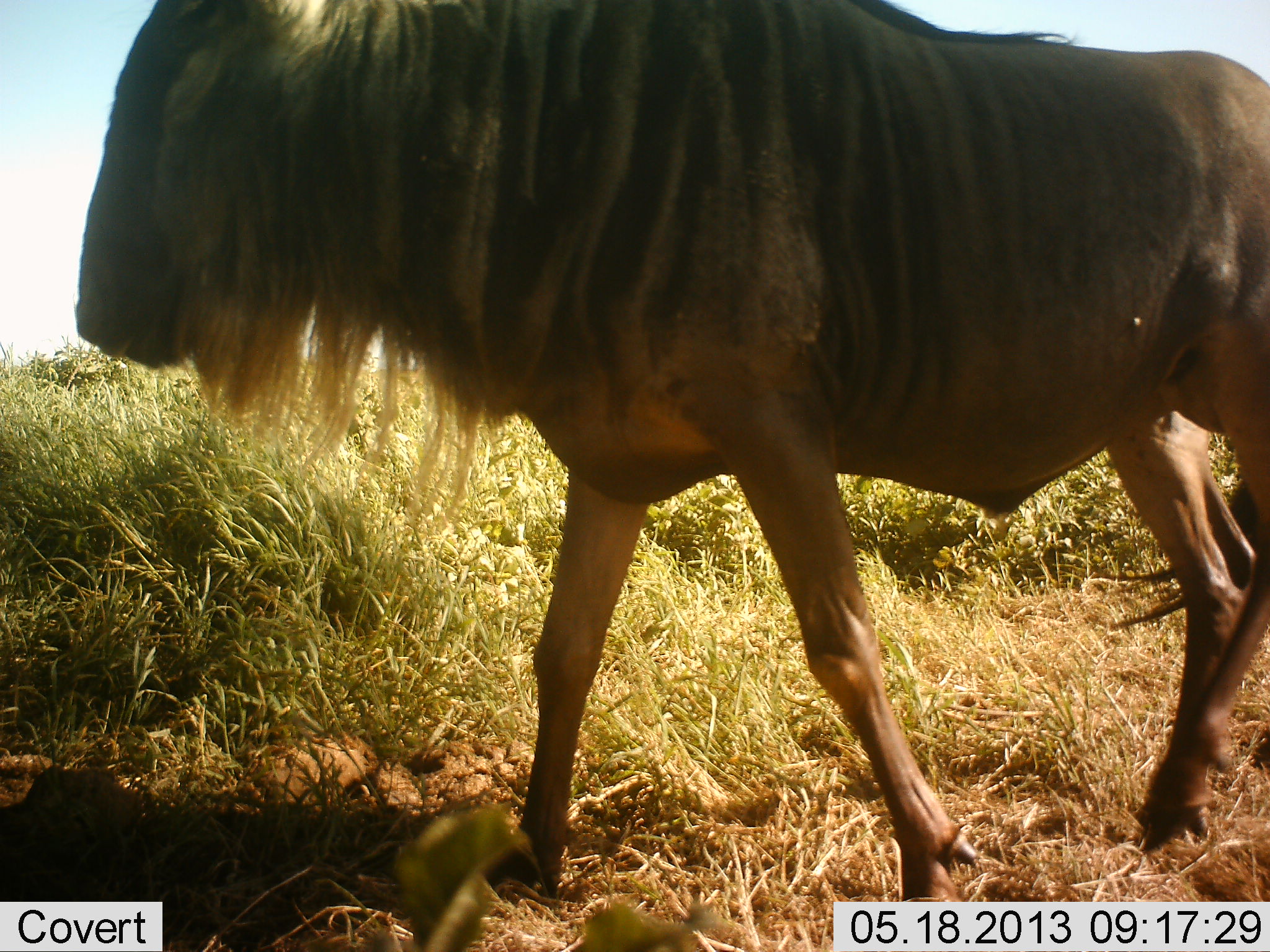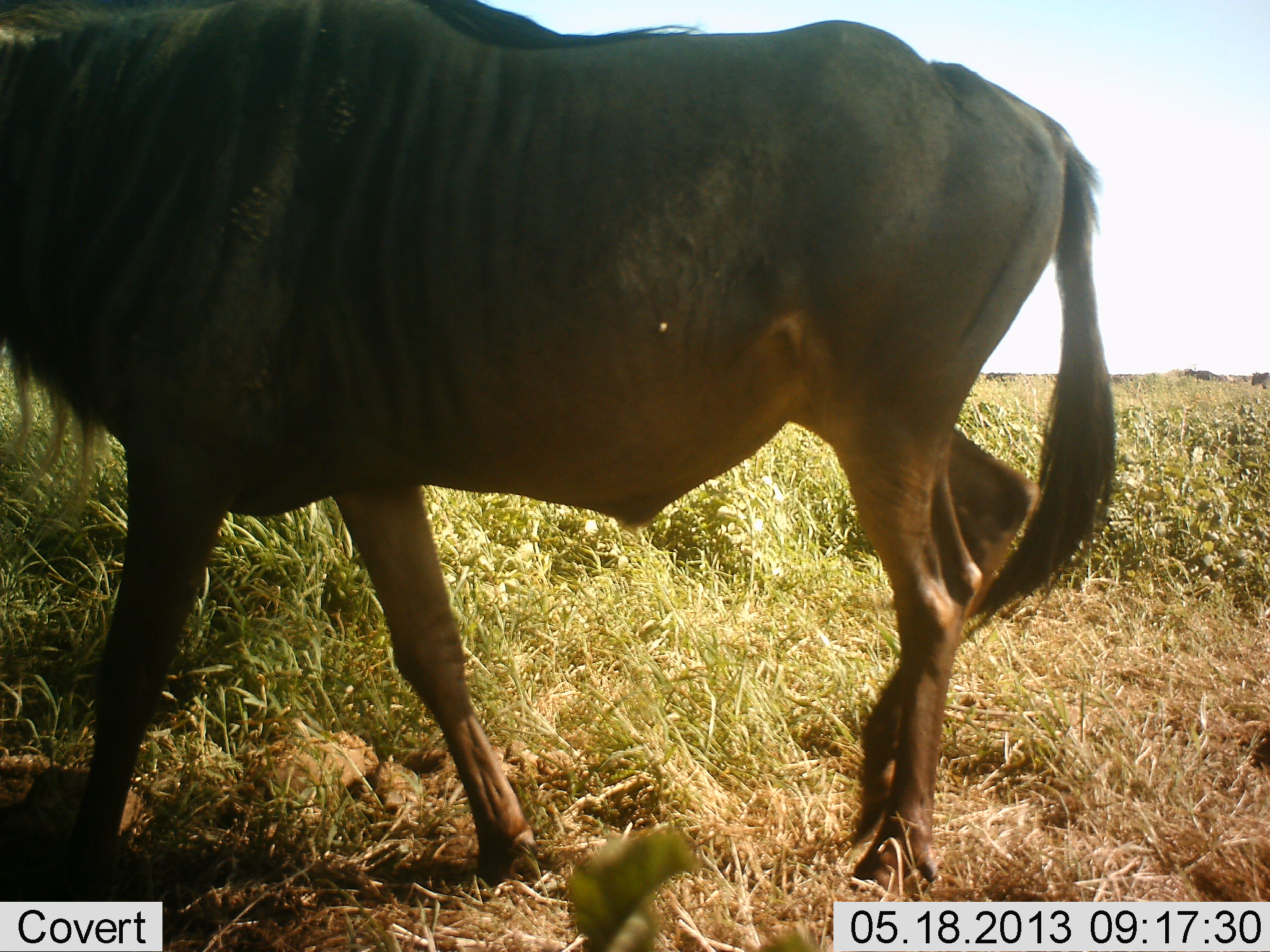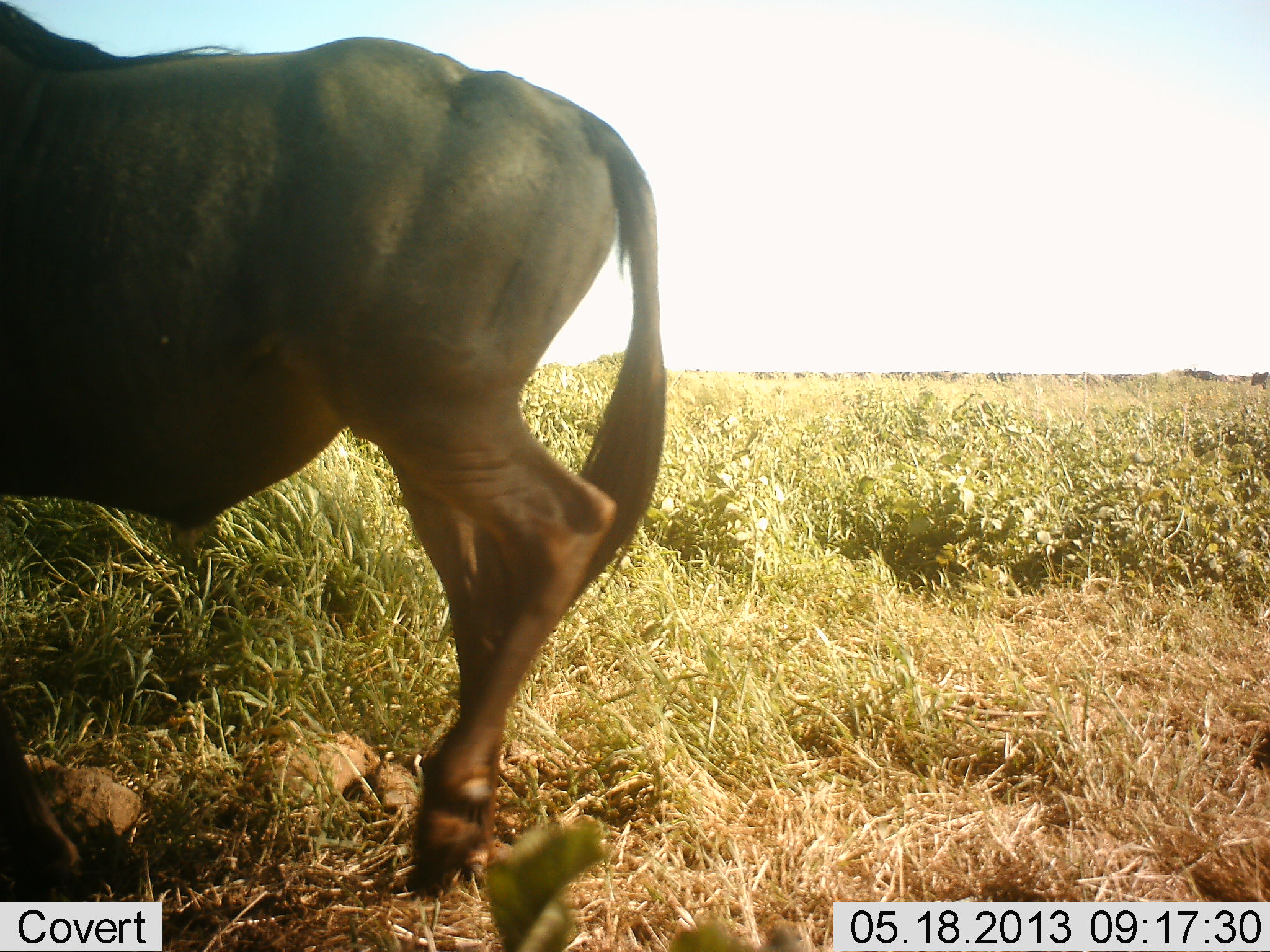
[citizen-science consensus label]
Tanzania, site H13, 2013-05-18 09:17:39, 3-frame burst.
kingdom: Animalia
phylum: Chordata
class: Mammalia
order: Artiodactyla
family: Bovidae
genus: Connochaetes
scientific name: Connochaetes taurinus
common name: blue wildebeest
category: wildebeest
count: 1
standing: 7%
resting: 0%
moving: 93%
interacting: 0%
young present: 0%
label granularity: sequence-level